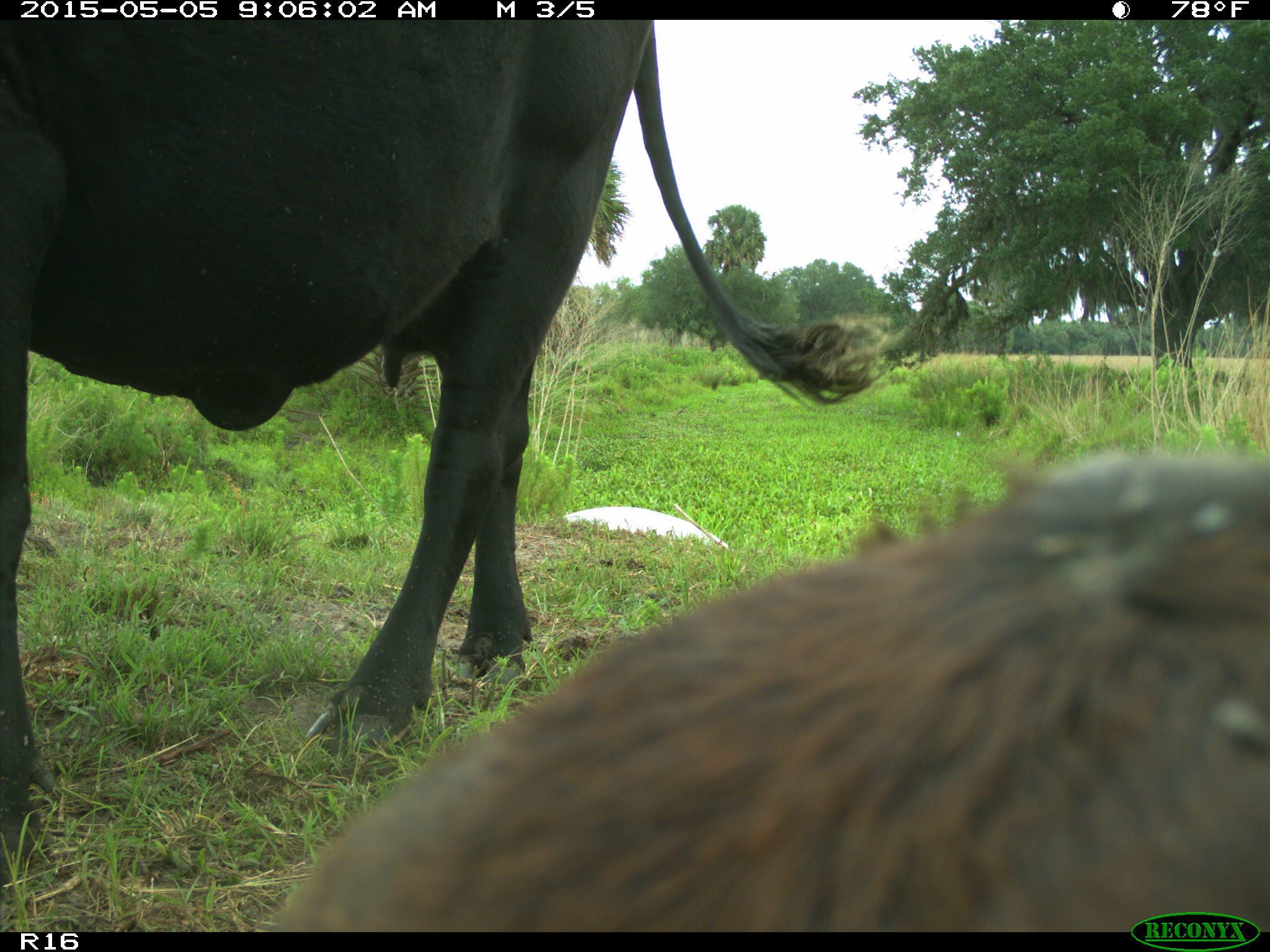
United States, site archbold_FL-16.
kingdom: Animalia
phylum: Chordata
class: Mammalia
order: Artiodactyla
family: Bovidae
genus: Bos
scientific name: Bos taurus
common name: domestic cow